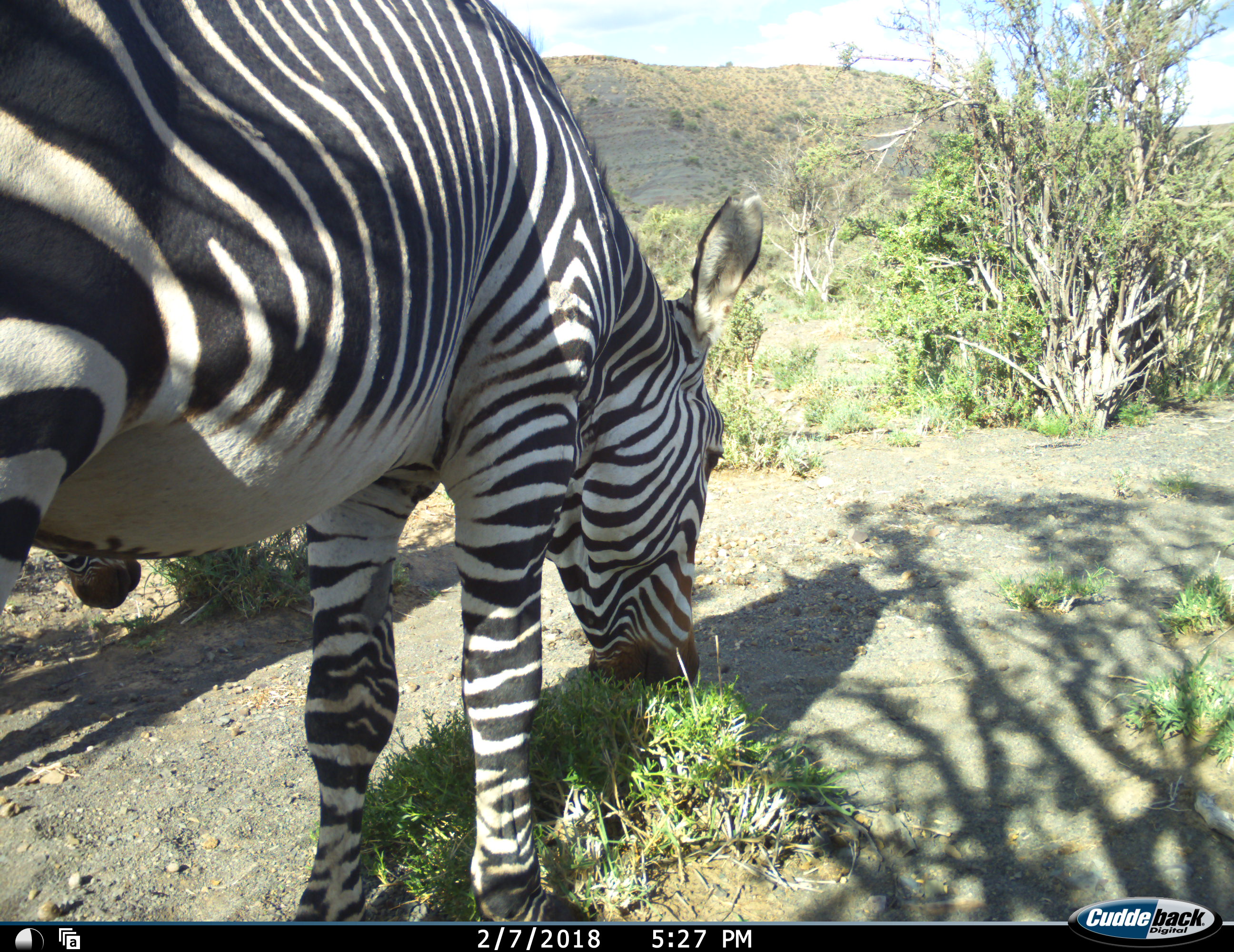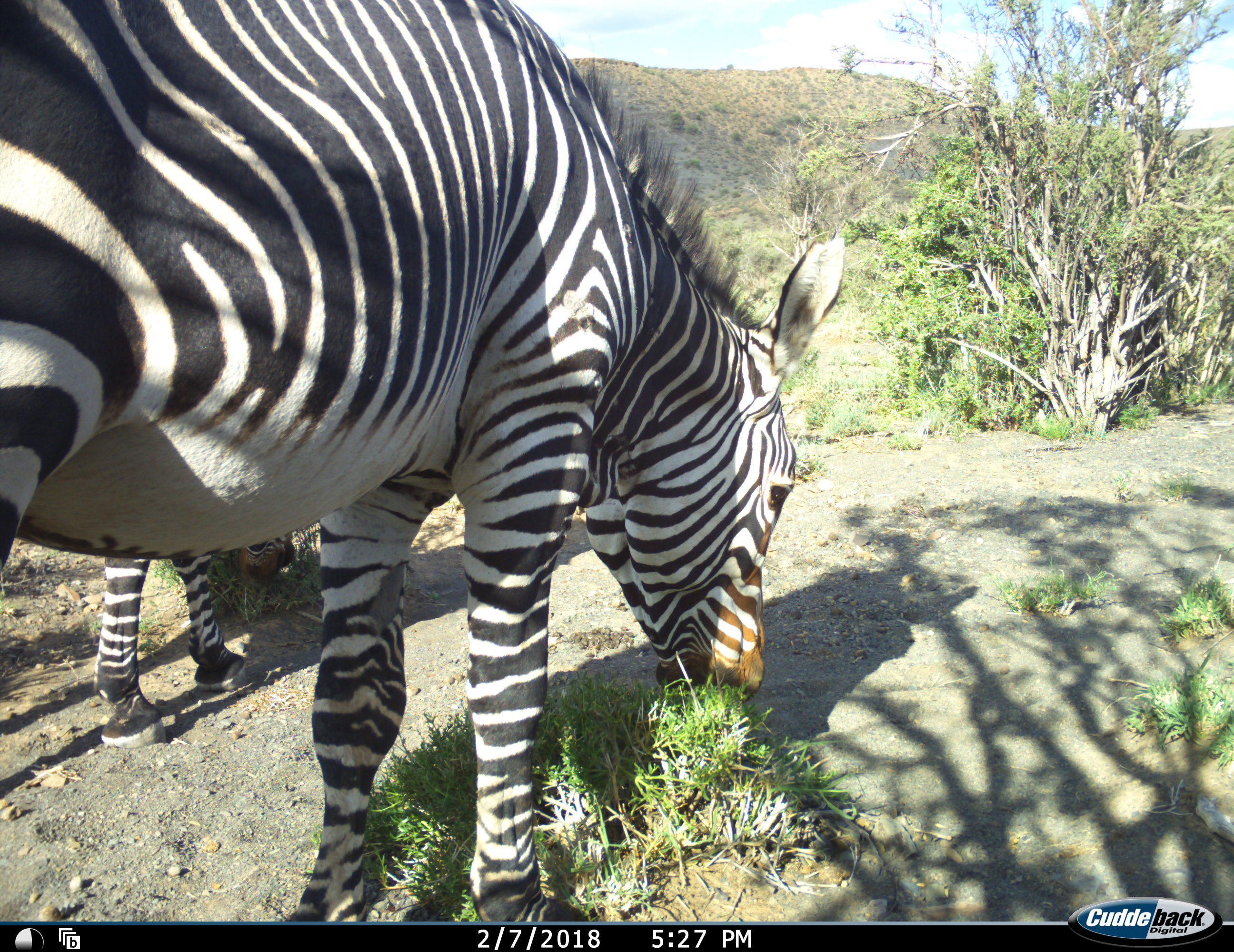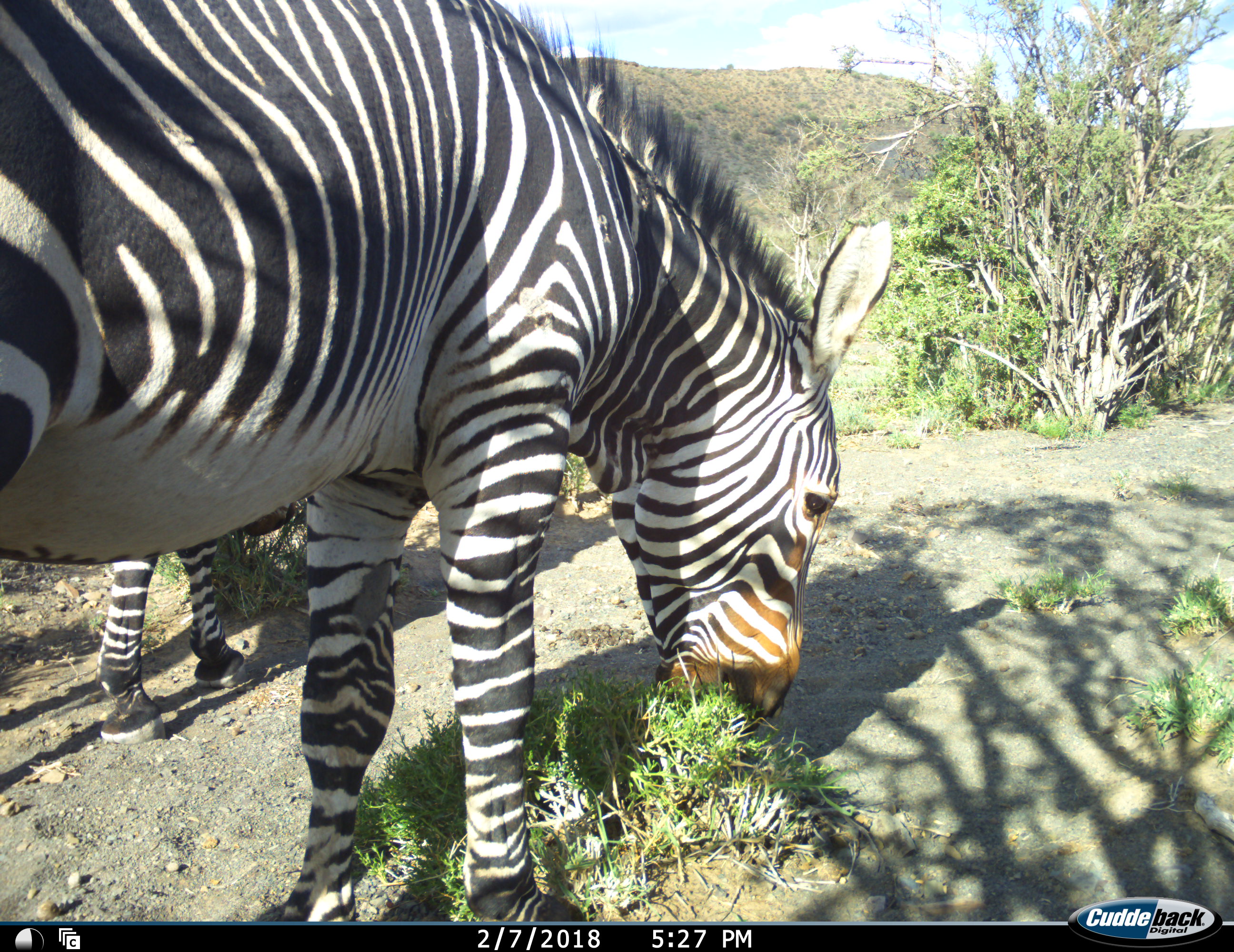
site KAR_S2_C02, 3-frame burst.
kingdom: Animalia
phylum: Chordata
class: Mammalia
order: Perissodactyla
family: Equidae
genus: Equus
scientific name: Equus zebra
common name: mountain zebra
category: zebramountain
Zebramountain (mountain zebra) (Equus zebra), count 2. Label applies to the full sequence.